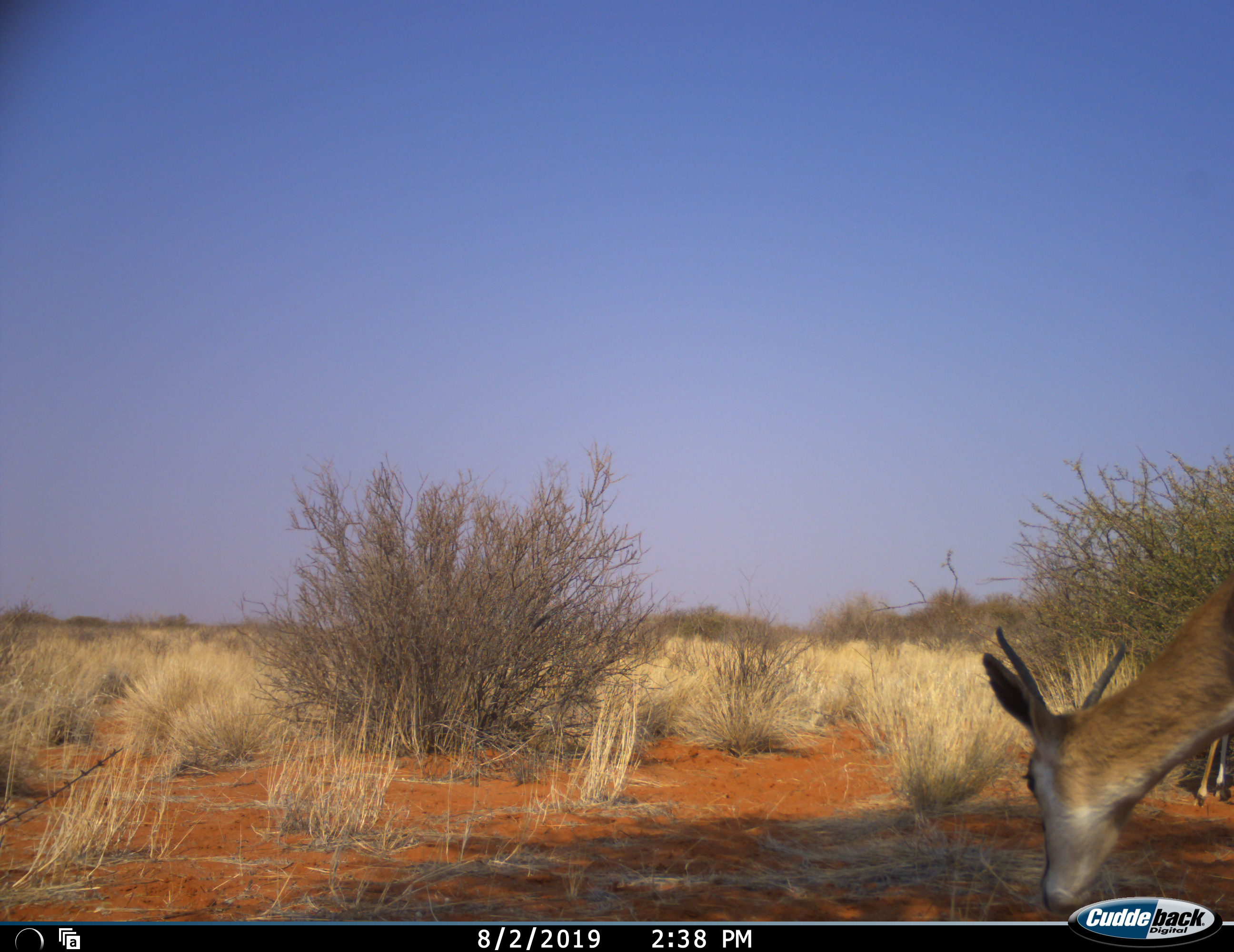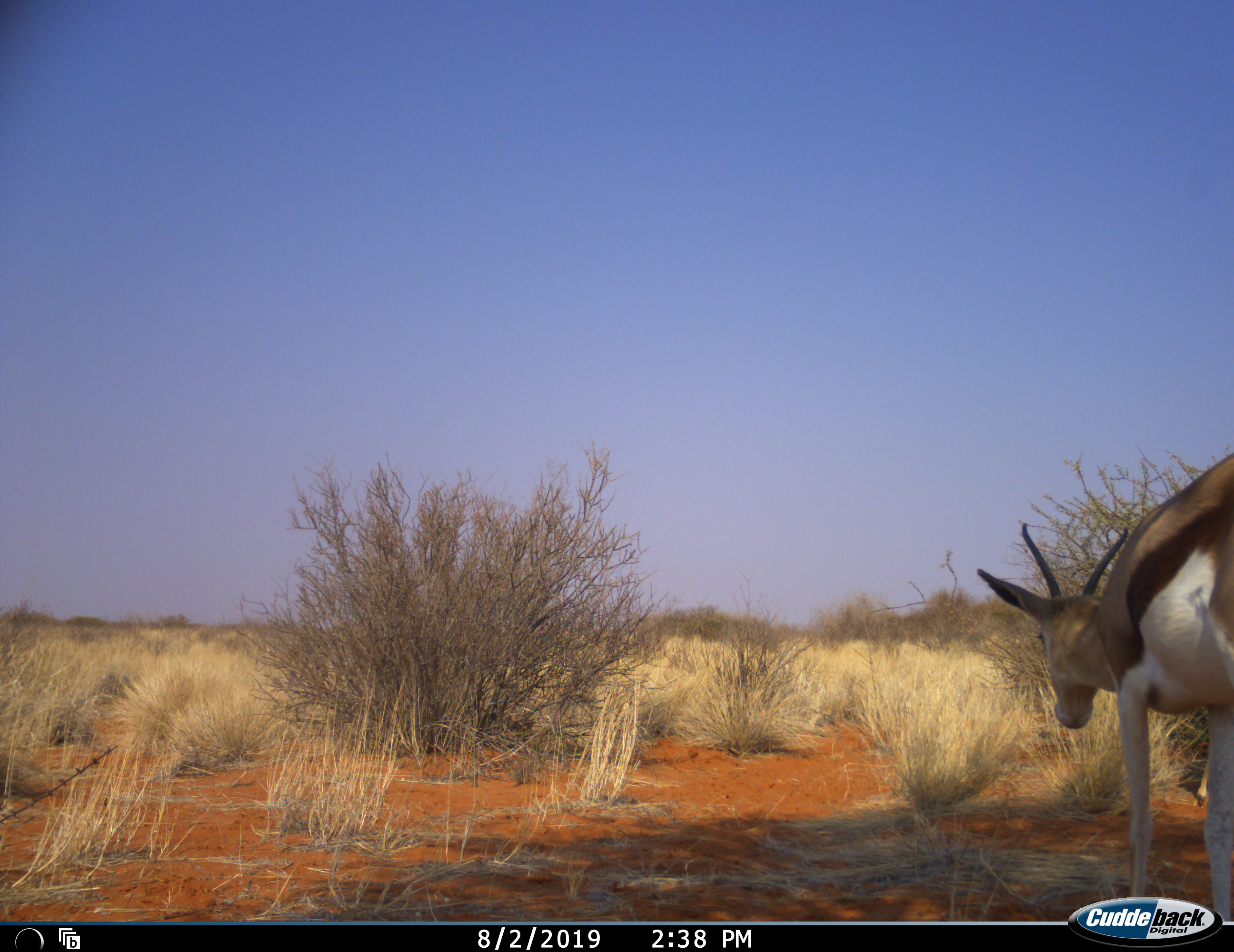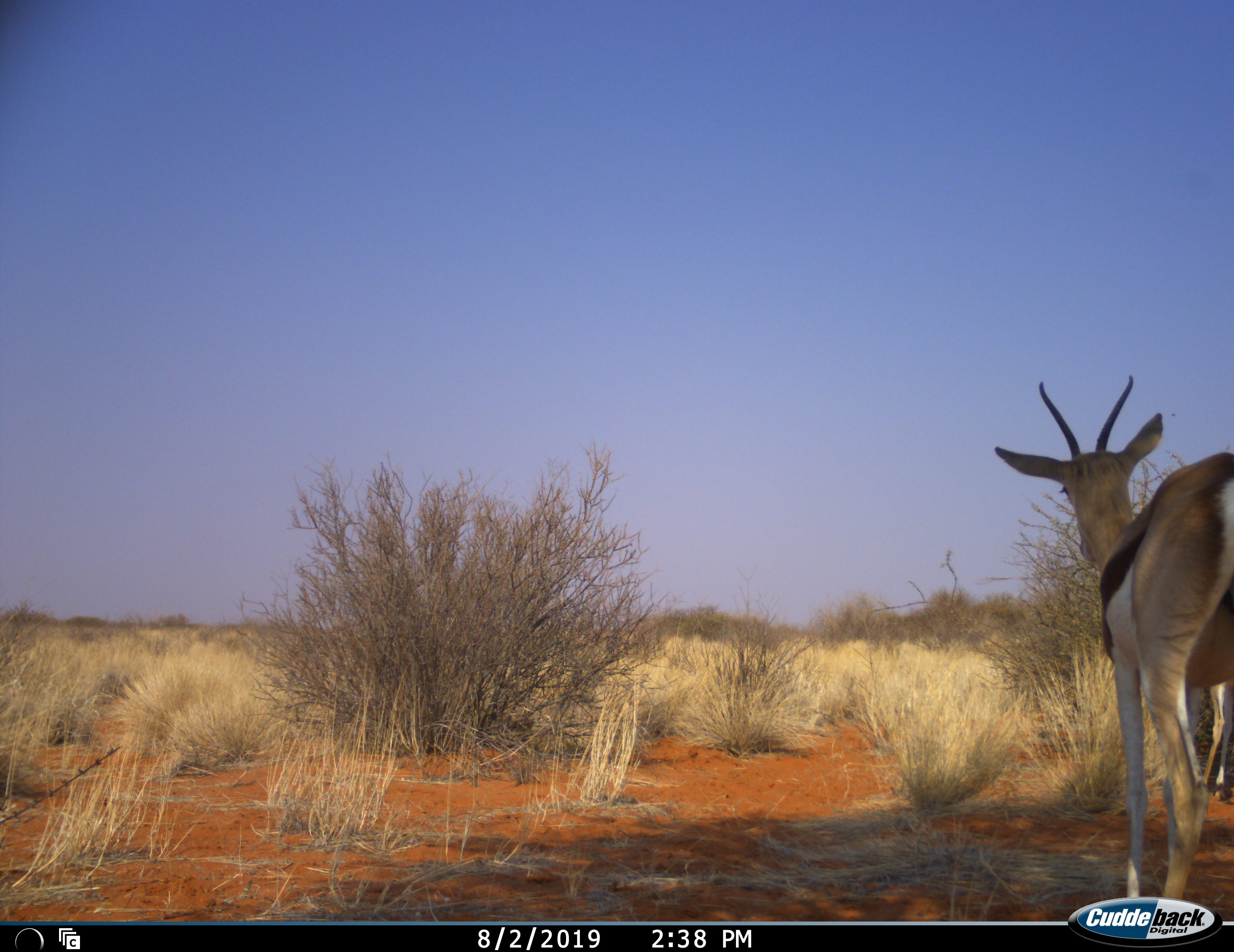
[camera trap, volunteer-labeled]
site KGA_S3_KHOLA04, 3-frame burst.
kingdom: Animalia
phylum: Chordata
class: Mammalia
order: Artiodactyla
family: Bovidae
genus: Antidorcas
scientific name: Antidorcas marsupialis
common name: springbok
Springbok (Antidorcas marsupialis), count 2. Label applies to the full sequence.